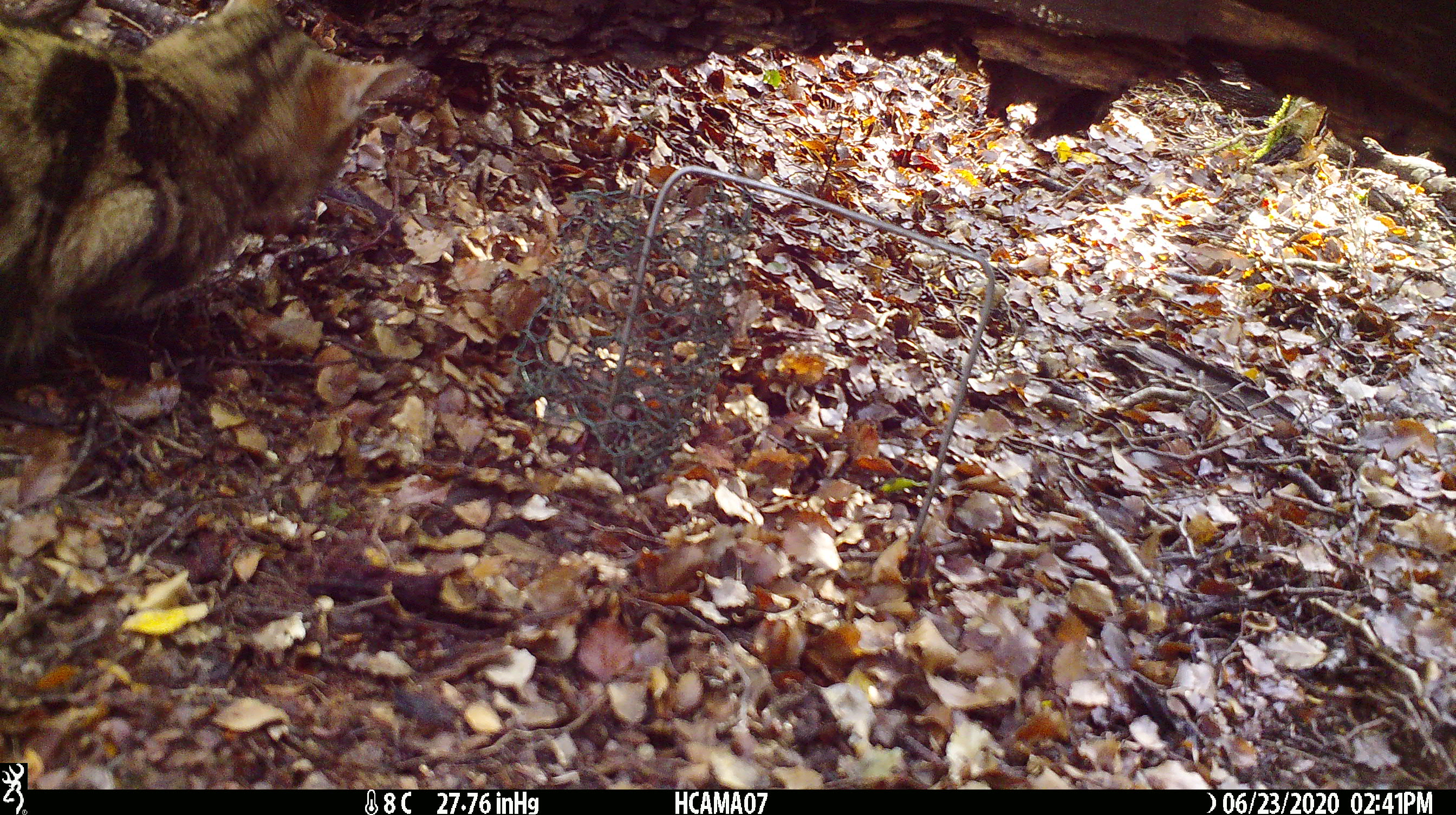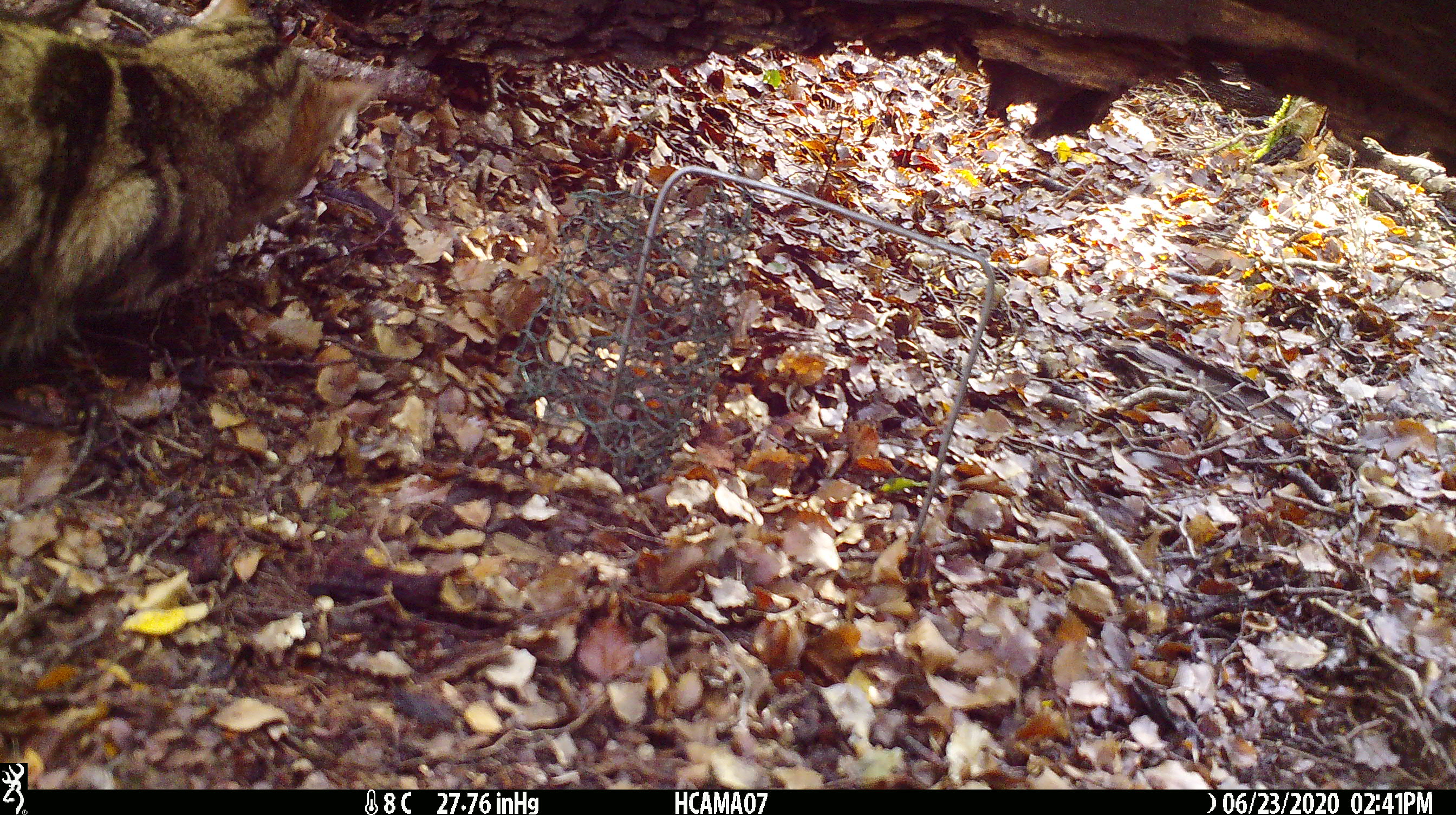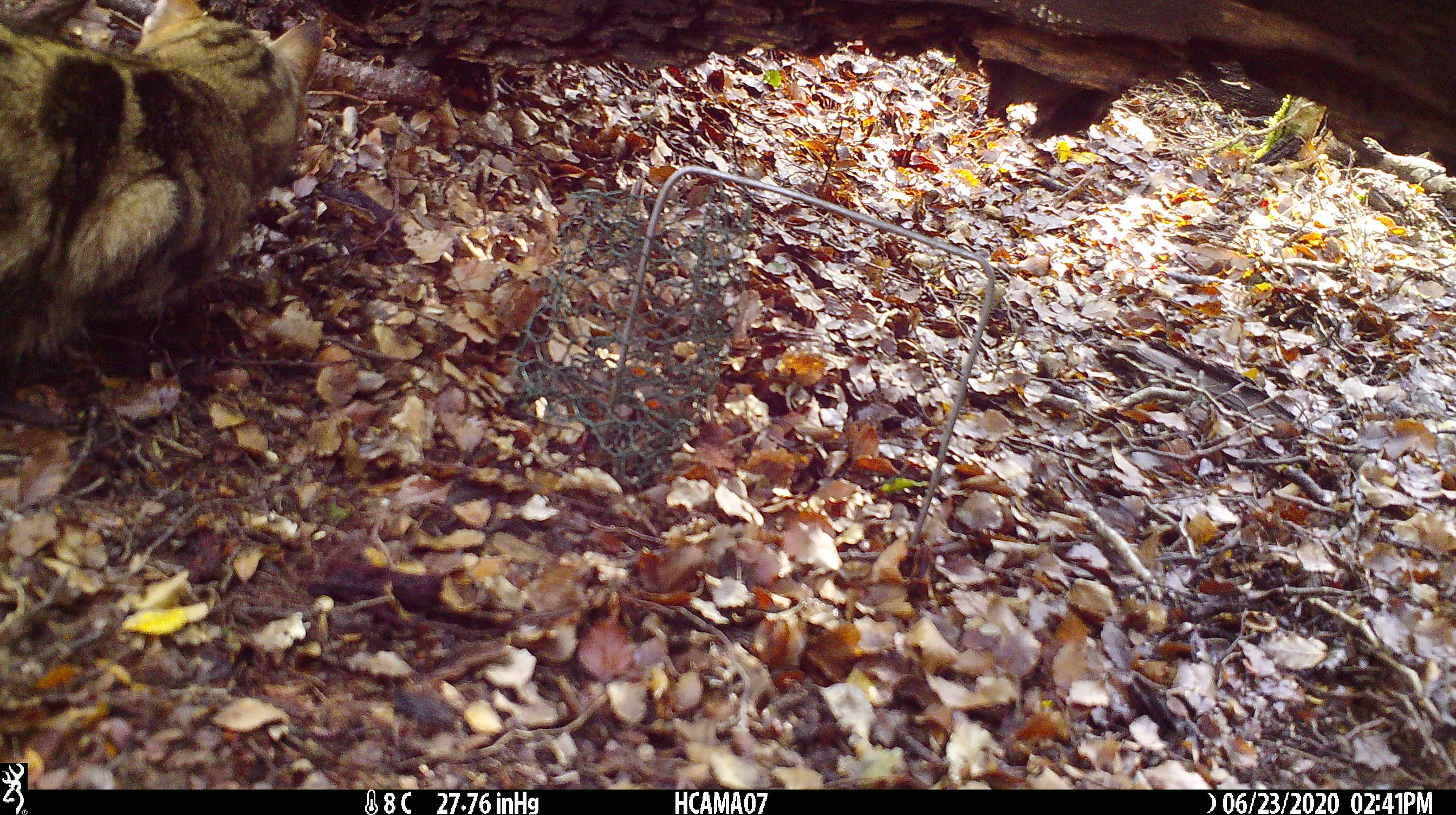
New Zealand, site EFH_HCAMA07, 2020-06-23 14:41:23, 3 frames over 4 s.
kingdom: Animalia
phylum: Chordata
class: Mammalia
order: Carnivora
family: Felidae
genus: Felis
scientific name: Felis catus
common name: domestic cat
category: cat